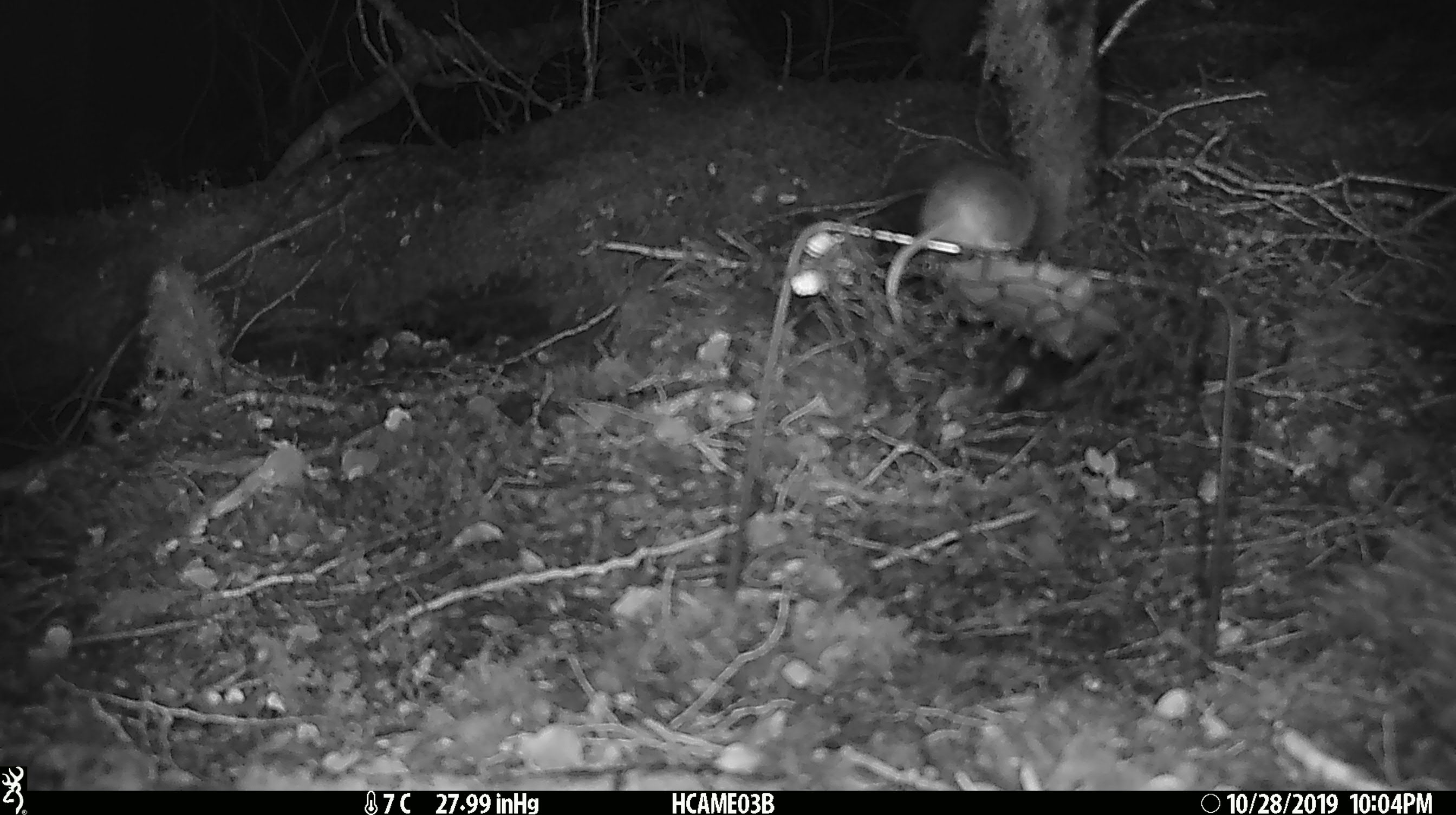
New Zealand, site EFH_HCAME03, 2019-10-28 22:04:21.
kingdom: Animalia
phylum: Chordata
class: Mammalia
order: Rodentia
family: Muridae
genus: Mus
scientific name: Mus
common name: mouse